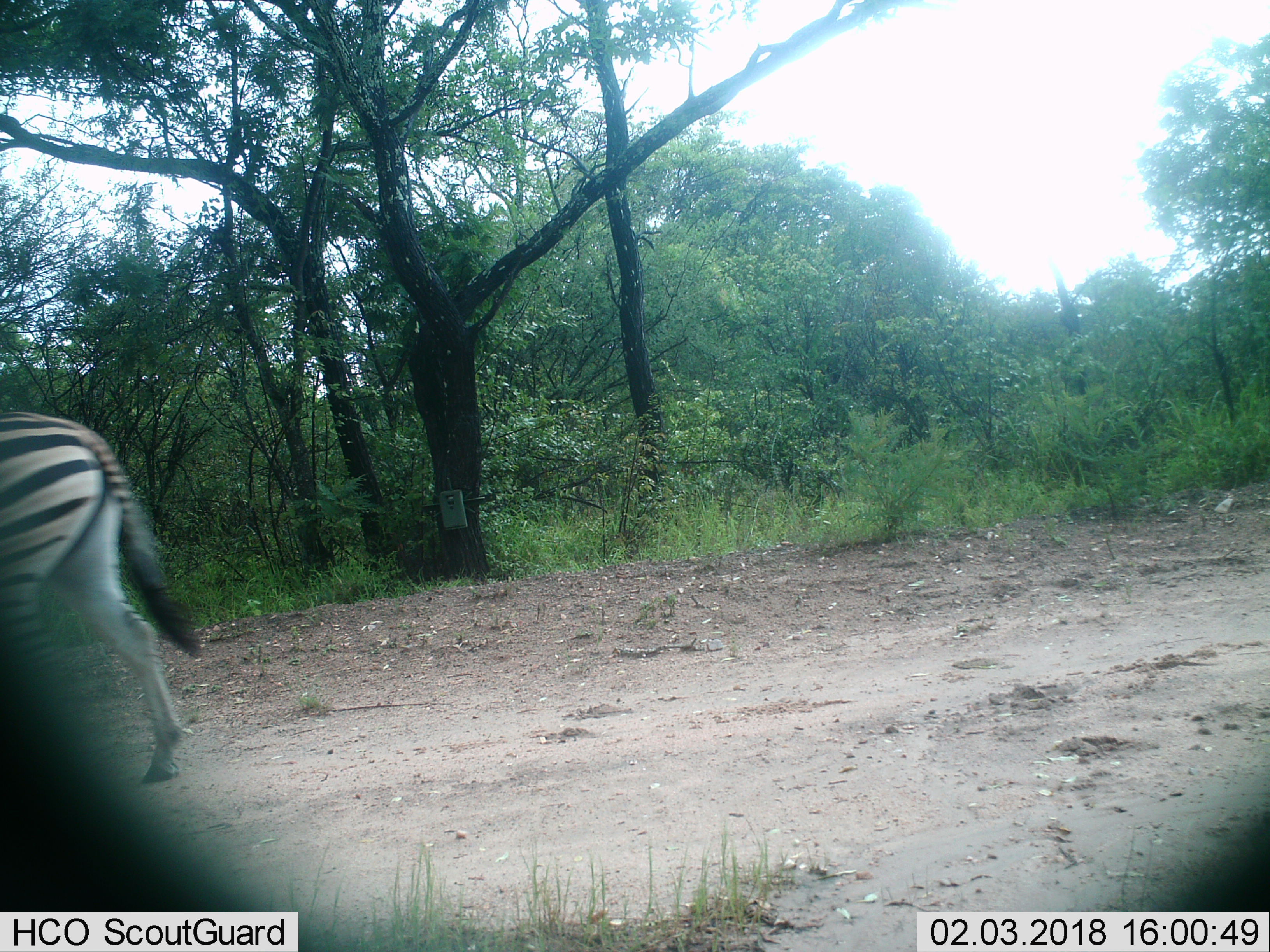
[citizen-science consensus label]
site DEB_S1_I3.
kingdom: Animalia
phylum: Chordata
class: Mammalia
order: Perissodactyla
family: Equidae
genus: Equus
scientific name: Equus quagga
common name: plains zebra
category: zebraplains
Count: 1.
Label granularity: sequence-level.